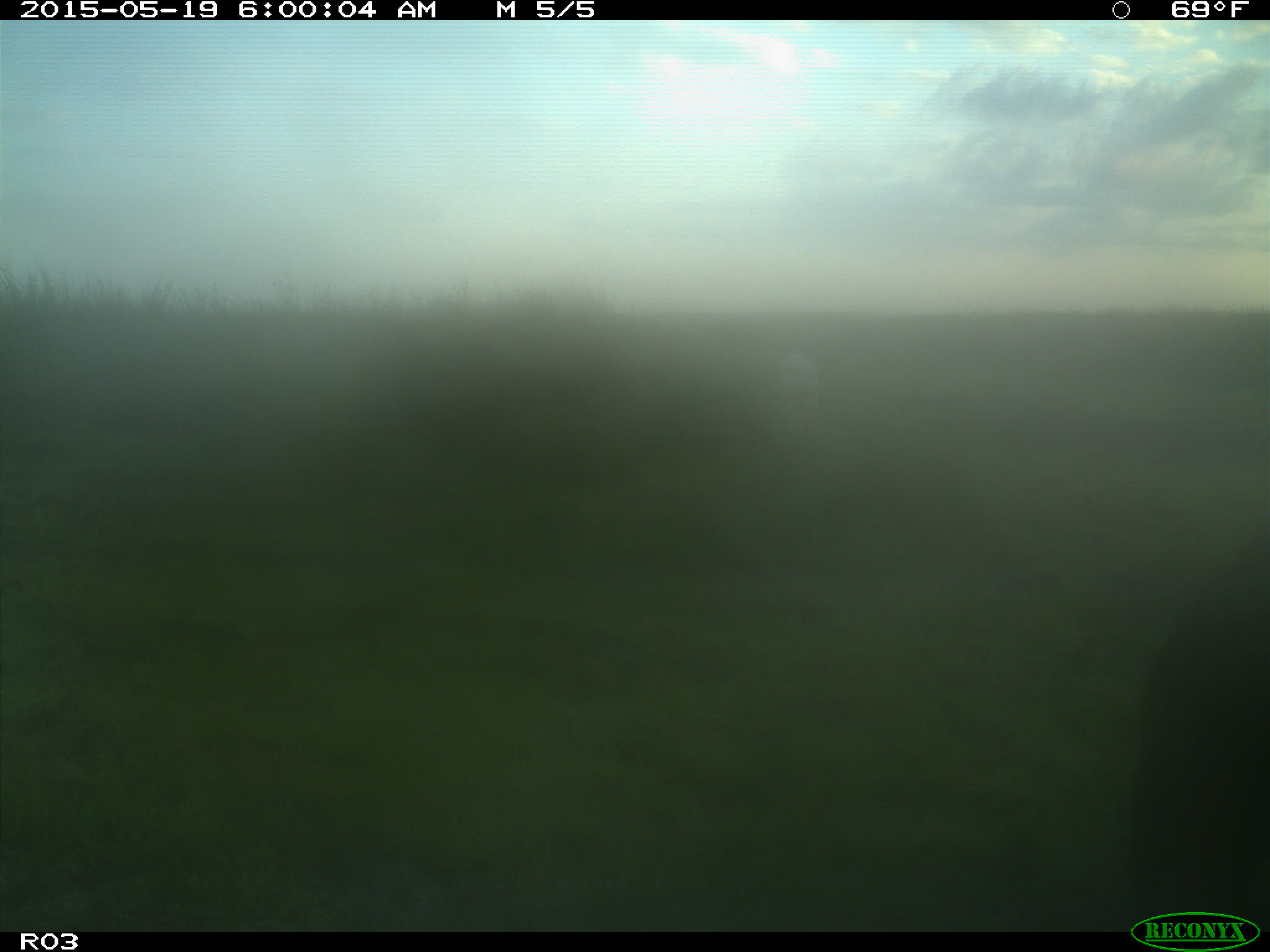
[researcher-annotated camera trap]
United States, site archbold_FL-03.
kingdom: Animalia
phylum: Chordata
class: Mammalia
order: Artiodactyla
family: Bovidae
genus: Bos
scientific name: Bos taurus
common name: domestic cow